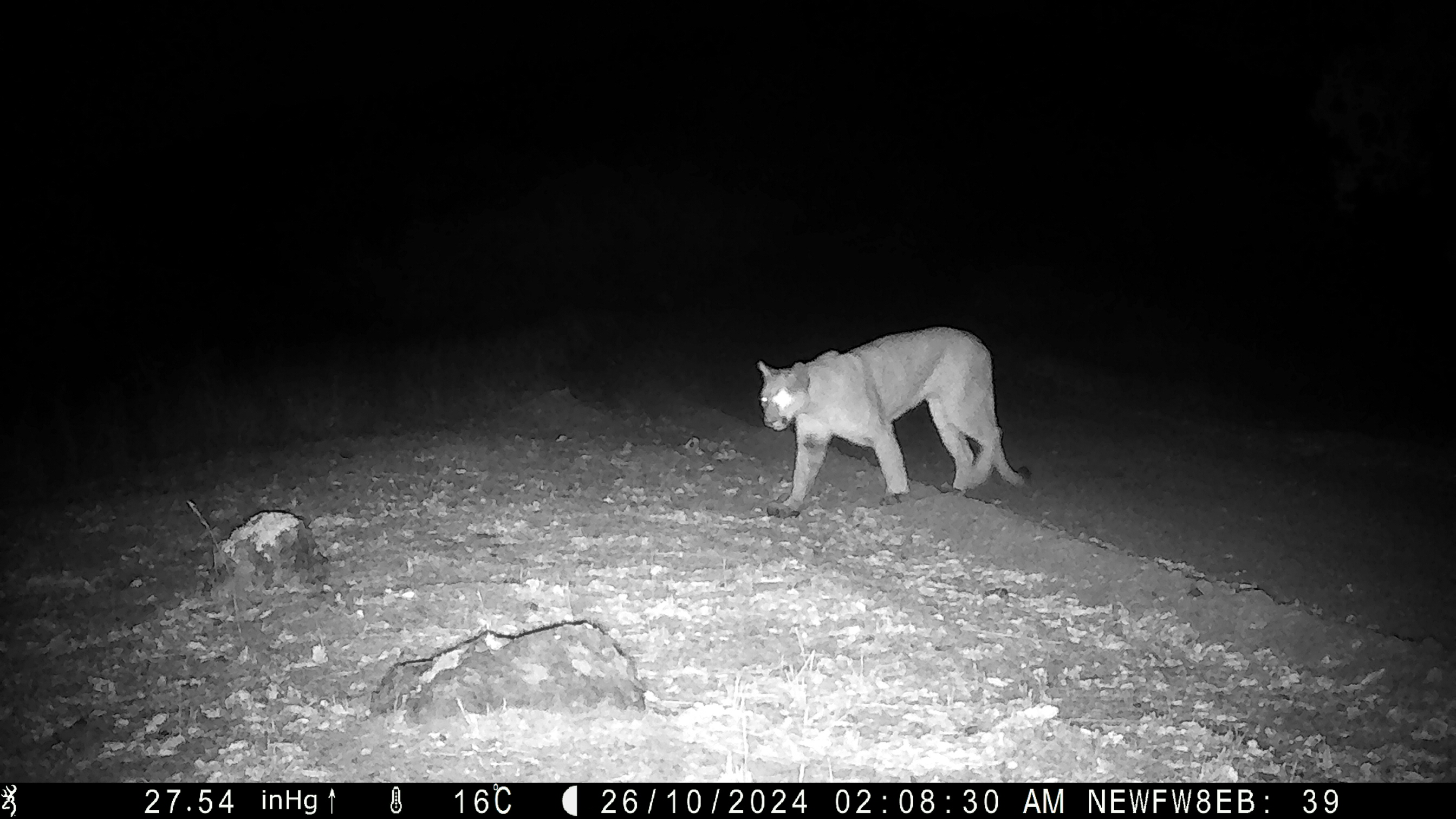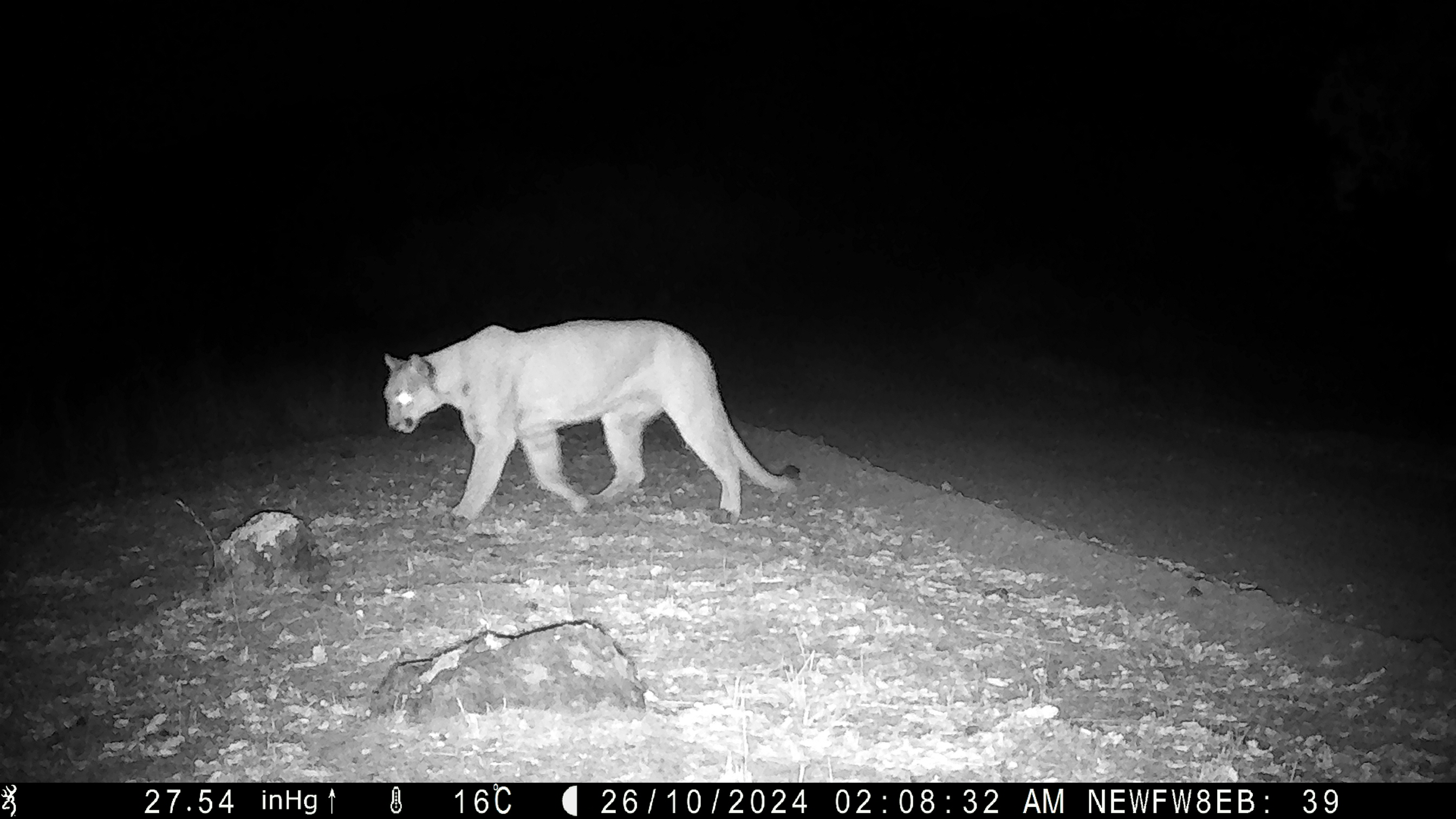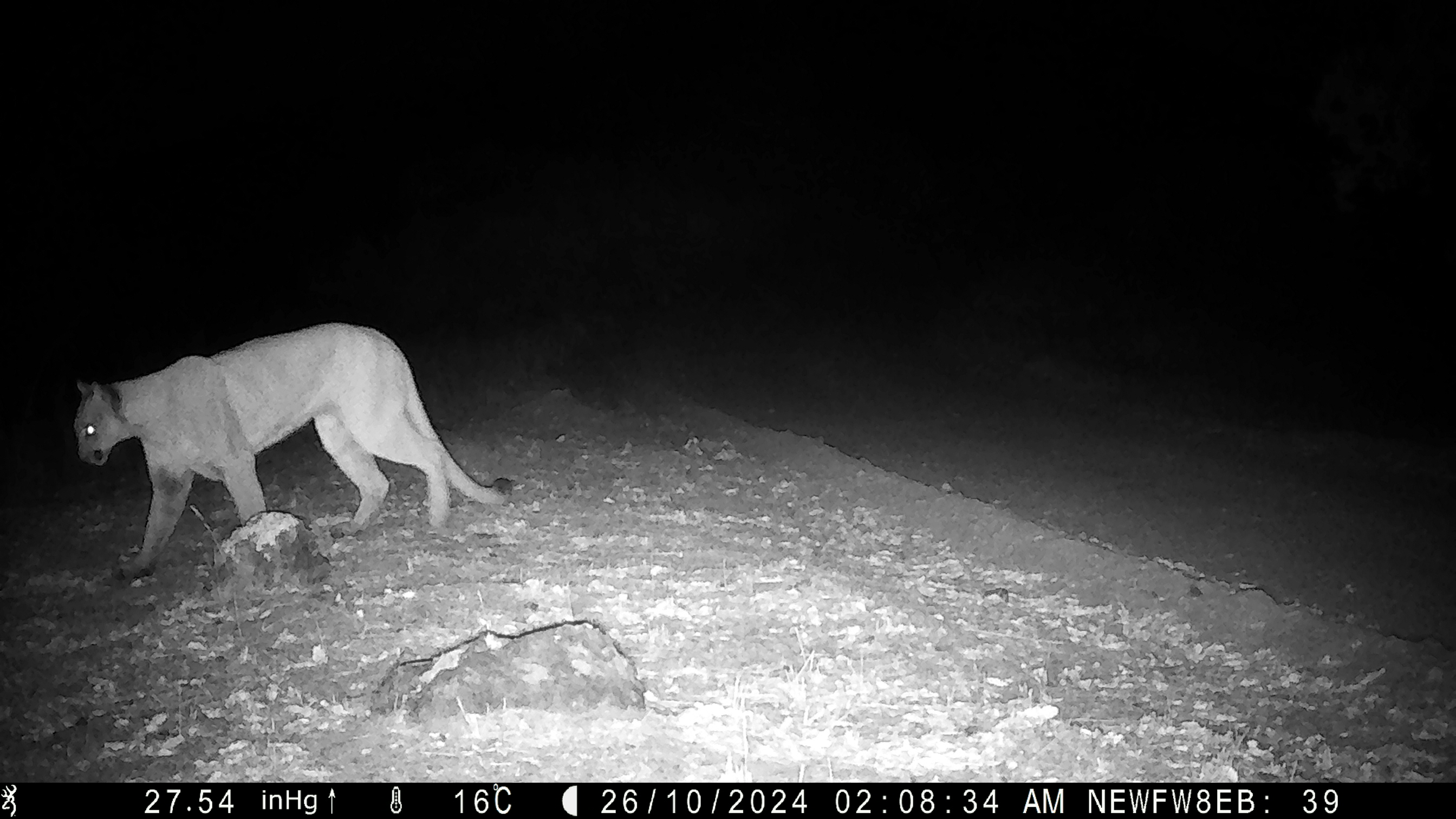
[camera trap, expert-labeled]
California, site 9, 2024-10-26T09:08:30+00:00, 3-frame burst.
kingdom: Animalia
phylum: Chordata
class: Mammalia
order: Carnivora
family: Felidae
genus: Puma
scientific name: Puma concolor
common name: puma